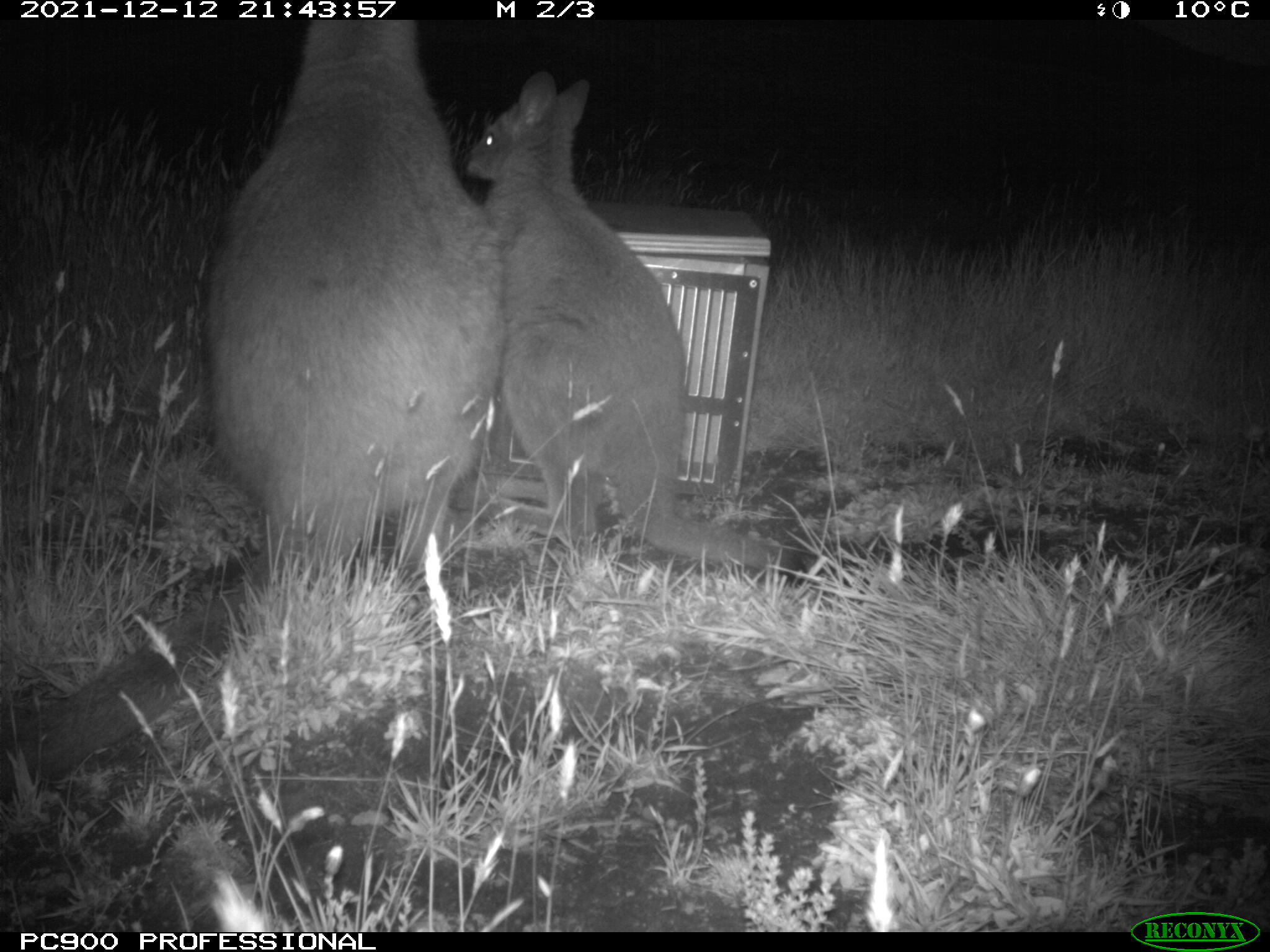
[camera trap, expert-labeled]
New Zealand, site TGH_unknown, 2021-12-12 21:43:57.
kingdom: Animalia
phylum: Chordata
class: Mammalia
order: Diprotodontia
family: Macropodidae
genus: Notamacropus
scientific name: Notamacropus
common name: wallaby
Wallaby (Notamacropus).